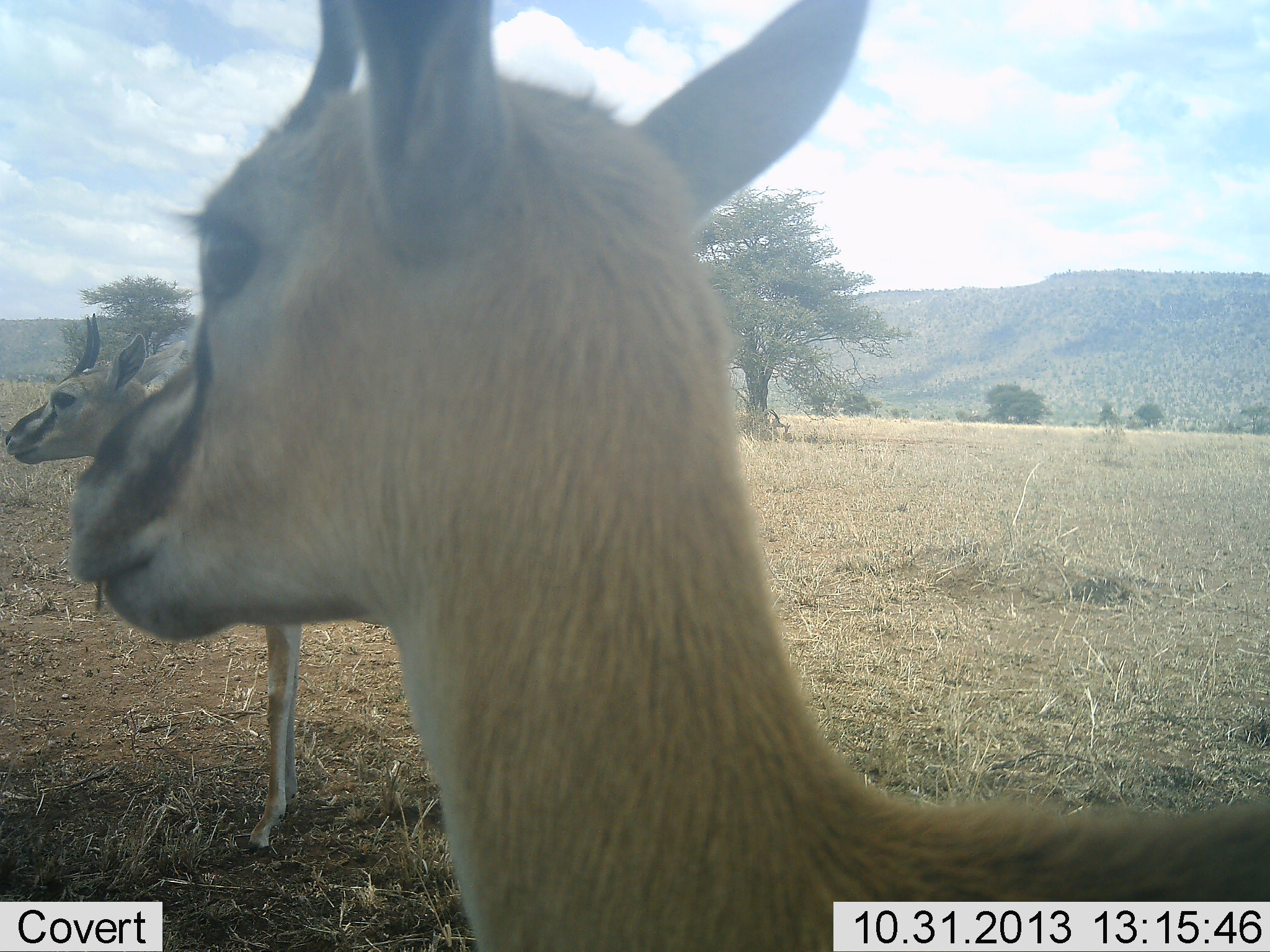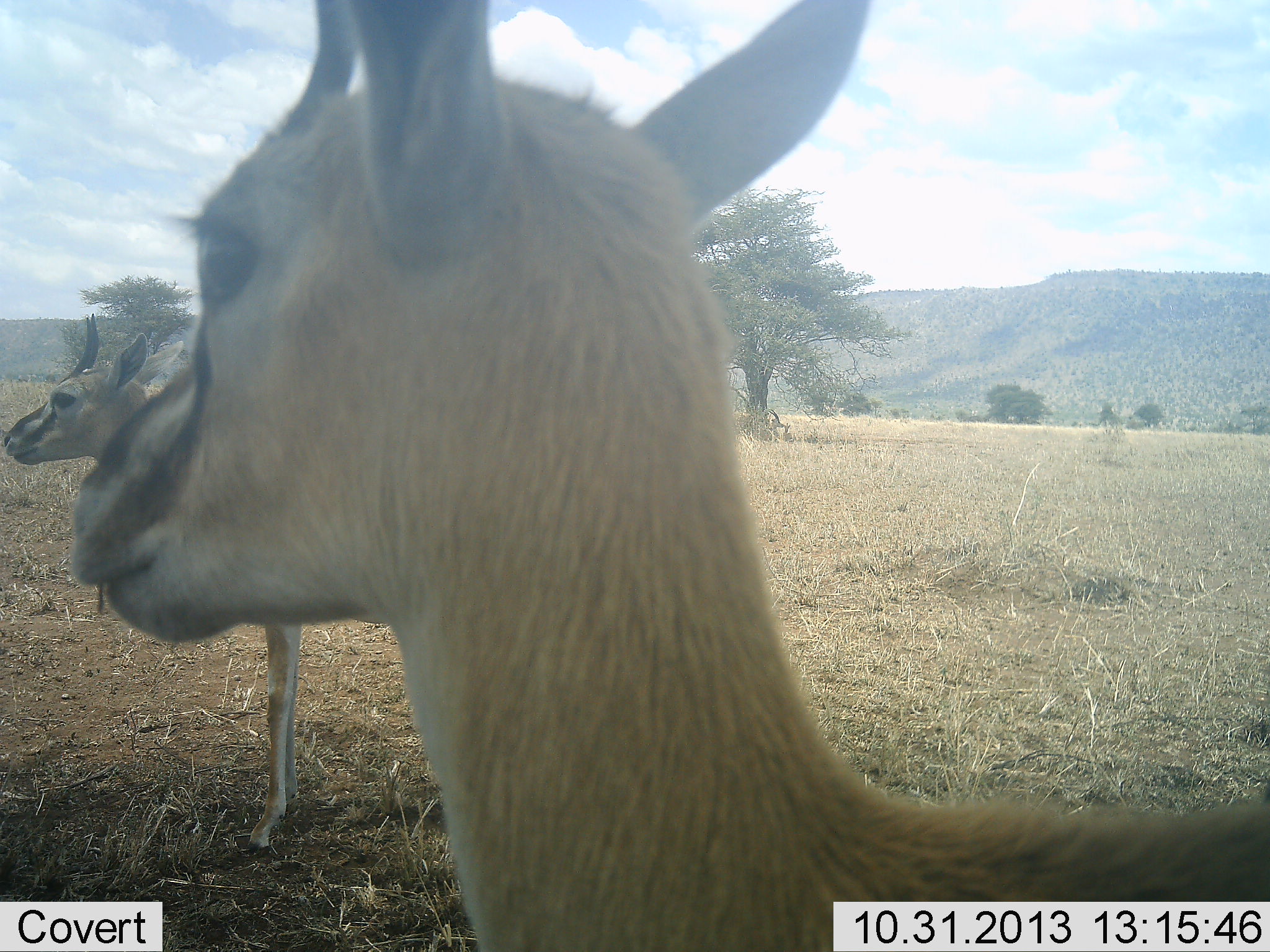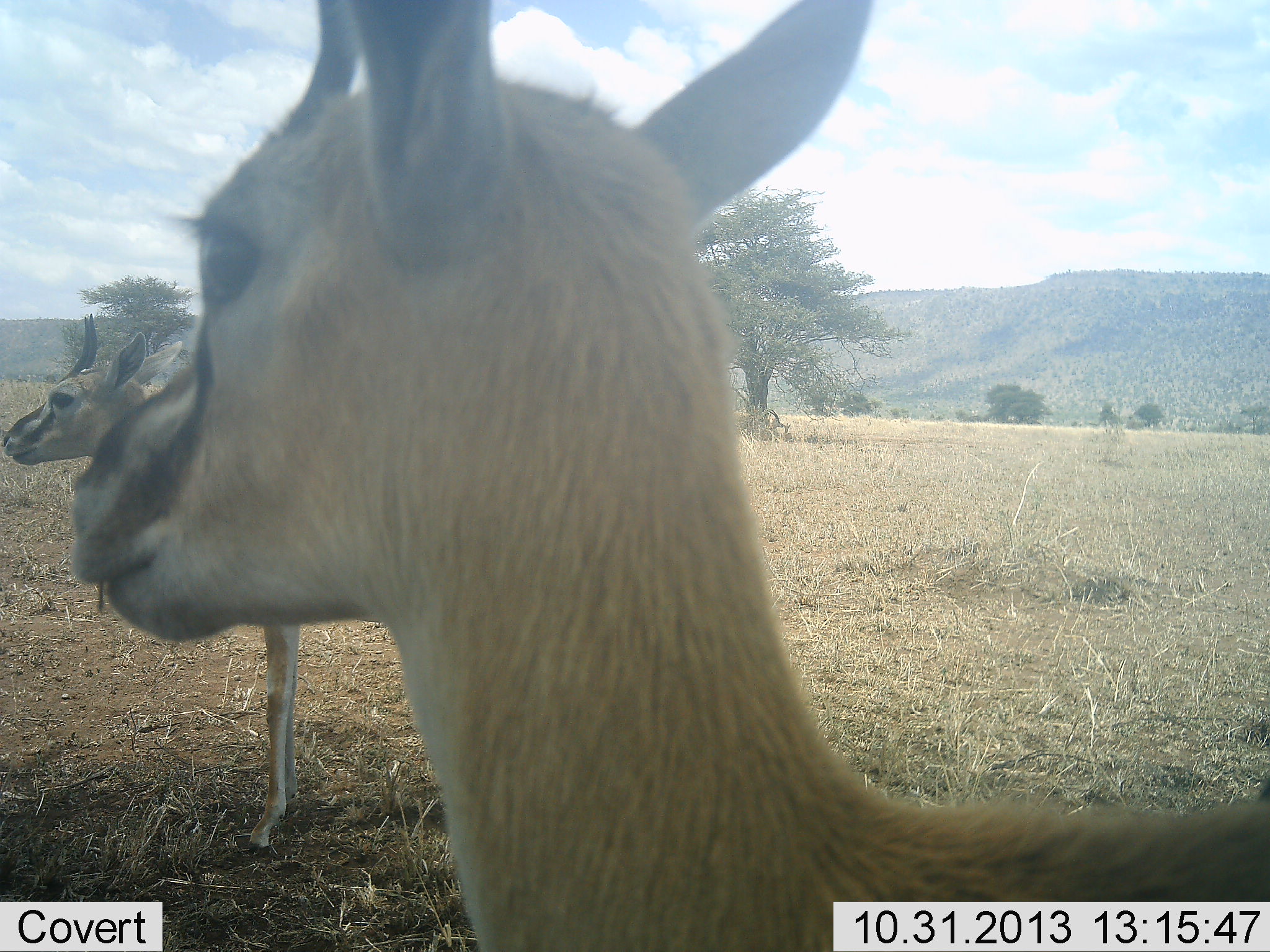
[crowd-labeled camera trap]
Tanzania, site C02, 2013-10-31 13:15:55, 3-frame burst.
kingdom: Animalia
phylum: Chordata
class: Mammalia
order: Artiodactyla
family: Bovidae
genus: Eudorcas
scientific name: Eudorcas thomsonii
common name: thomson's gazelle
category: gazellethomsons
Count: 2.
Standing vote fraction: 90%.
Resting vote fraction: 10%.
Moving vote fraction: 0%.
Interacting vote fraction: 0%.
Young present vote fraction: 0%.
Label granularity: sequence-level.